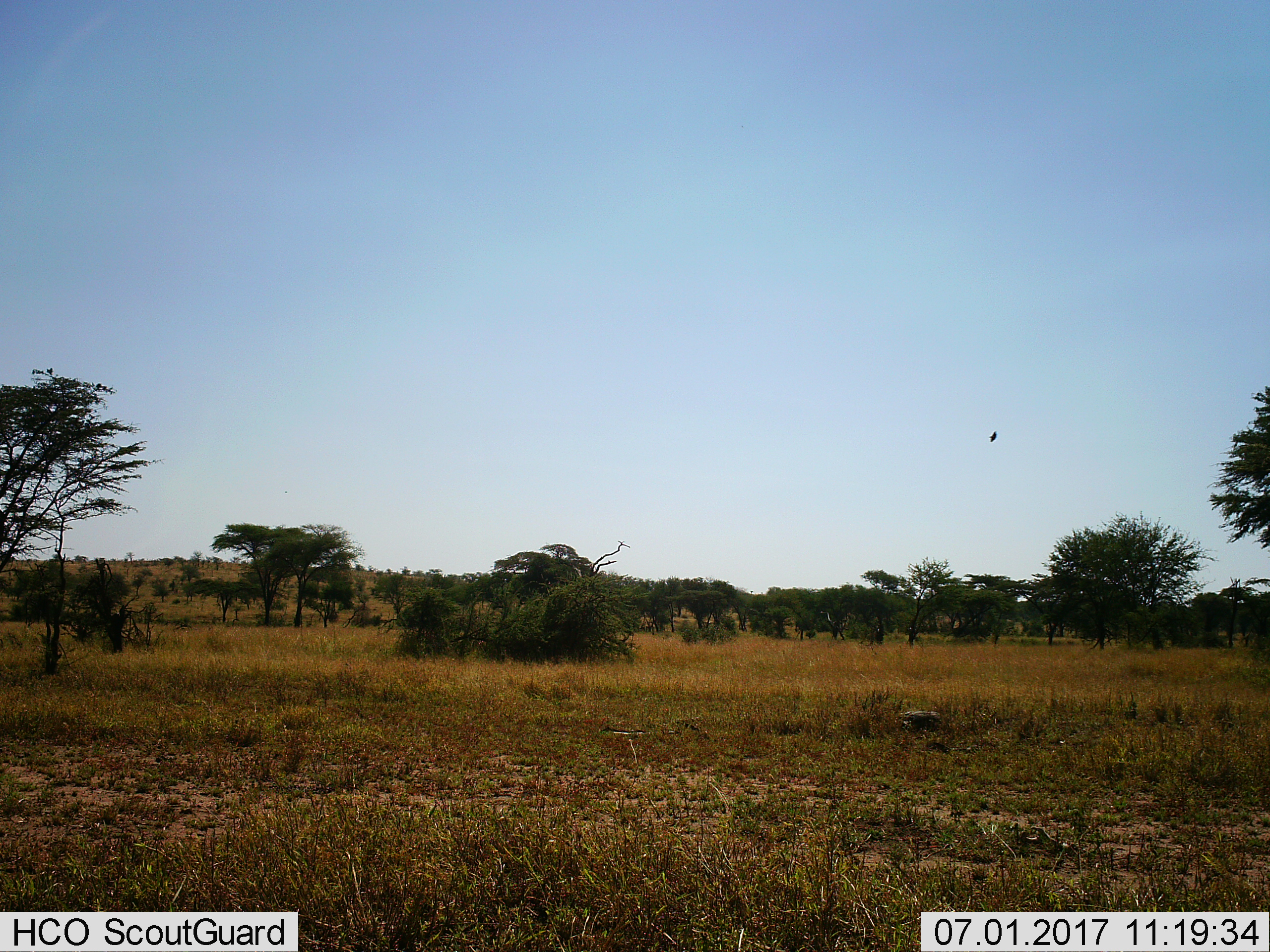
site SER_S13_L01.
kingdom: Animalia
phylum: Chordata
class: Aves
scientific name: Aves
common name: bird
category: birdother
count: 1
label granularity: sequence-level